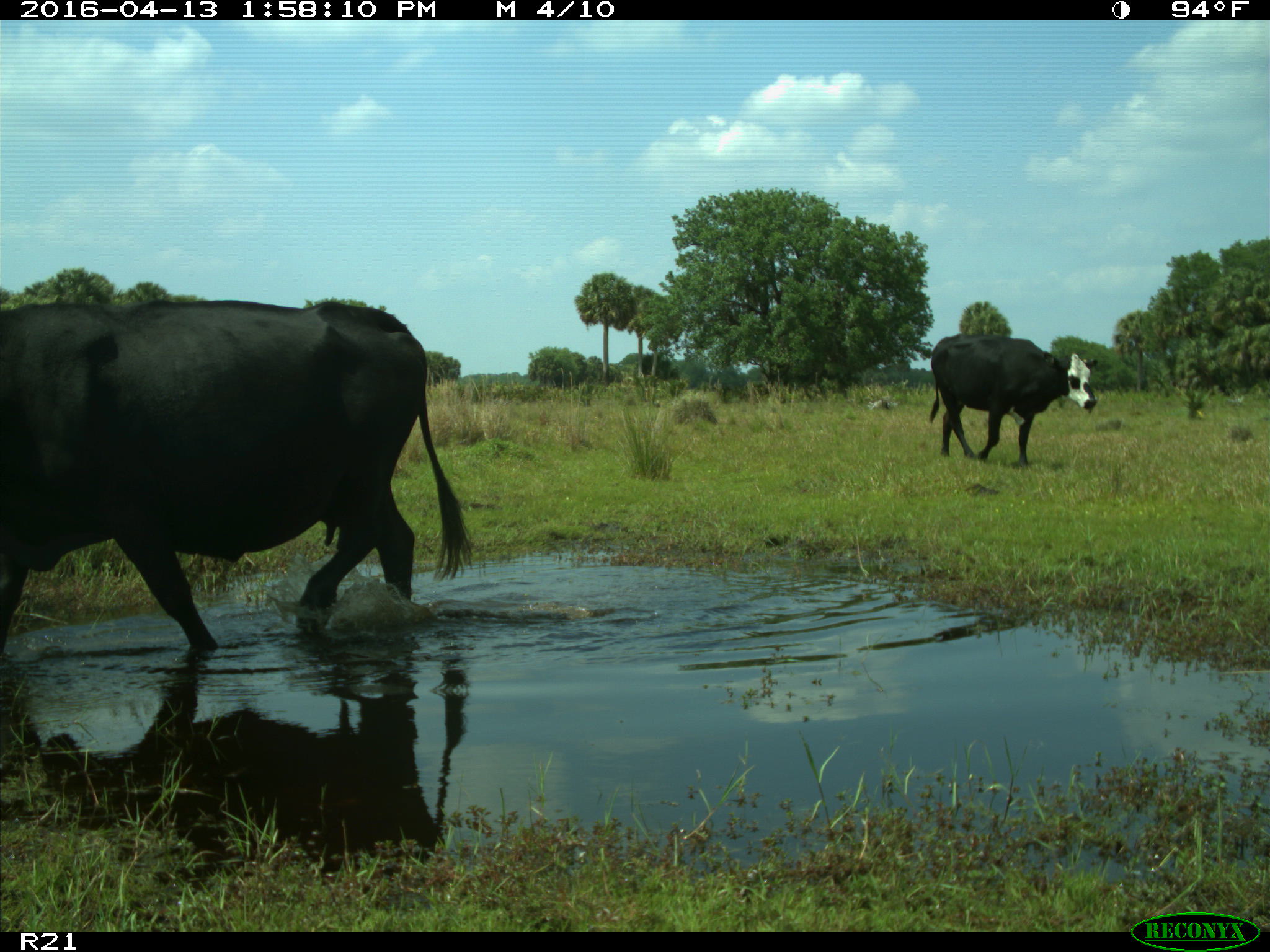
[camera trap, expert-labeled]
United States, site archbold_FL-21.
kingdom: Animalia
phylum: Chordata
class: Mammalia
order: Artiodactyla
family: Bovidae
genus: Bos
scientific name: Bos taurus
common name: domestic cow